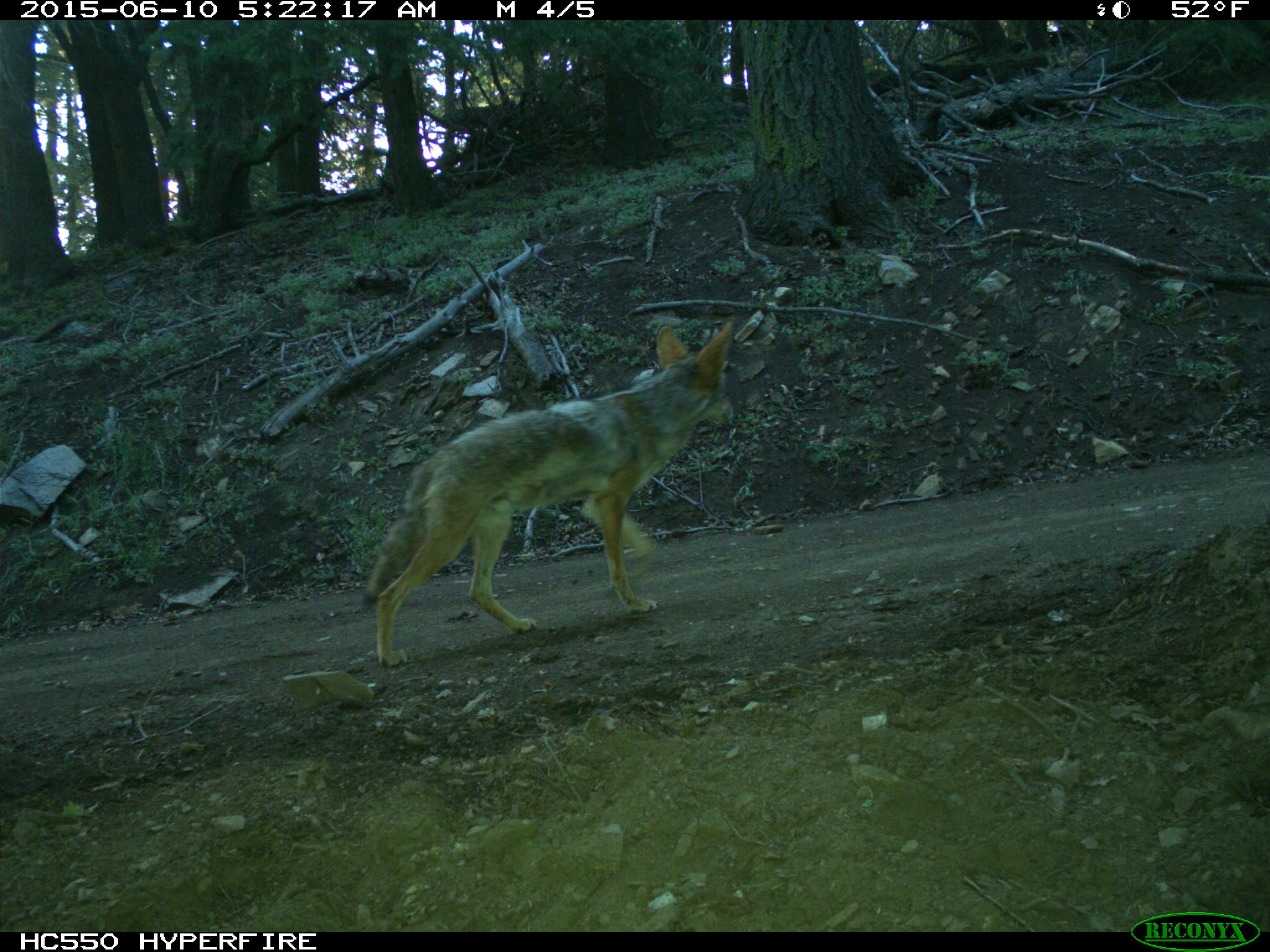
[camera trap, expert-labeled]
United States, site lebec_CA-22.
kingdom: Animalia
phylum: Chordata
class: Mammalia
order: Carnivora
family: Canidae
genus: Canis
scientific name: Canis latrans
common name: coyote